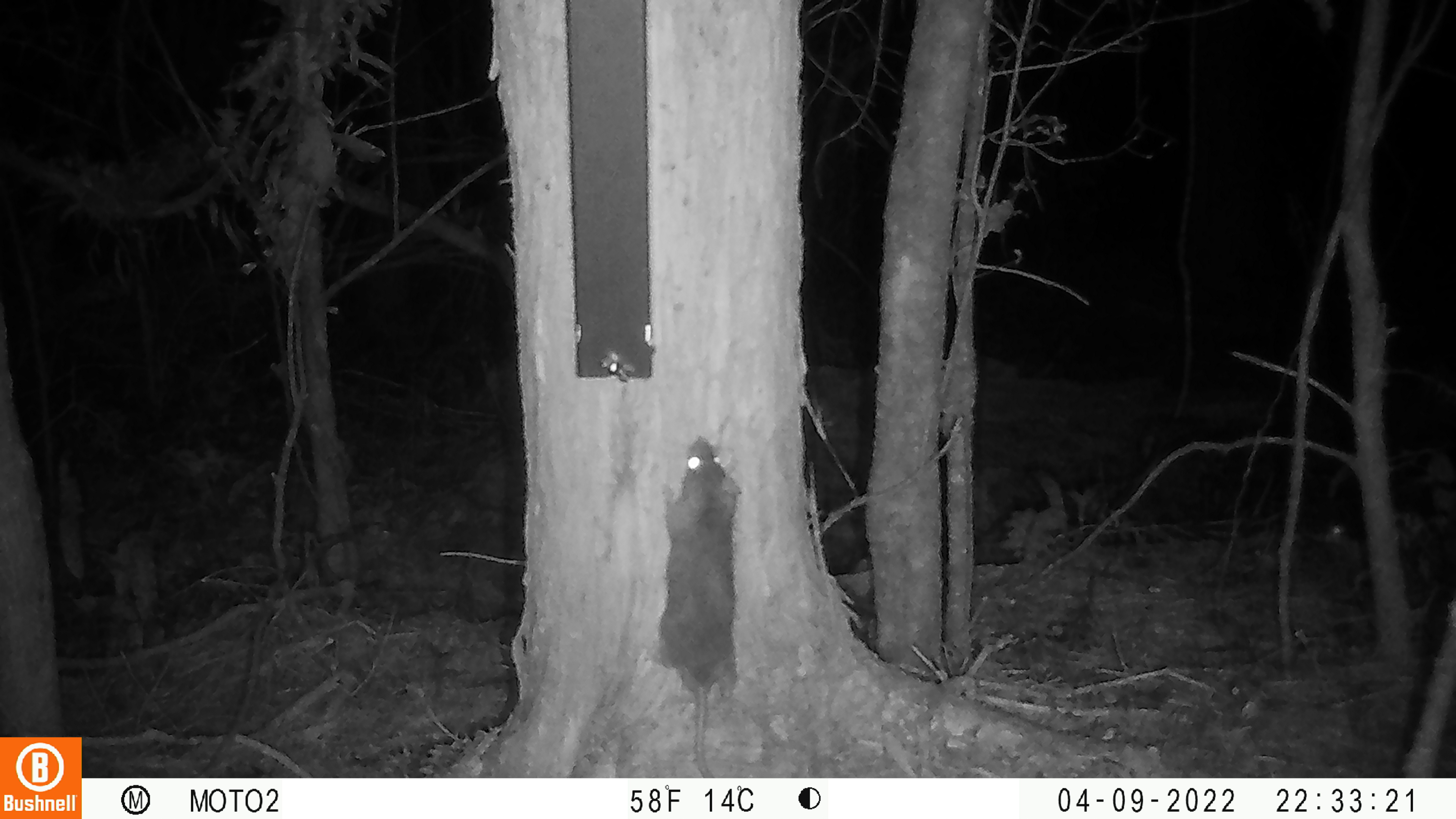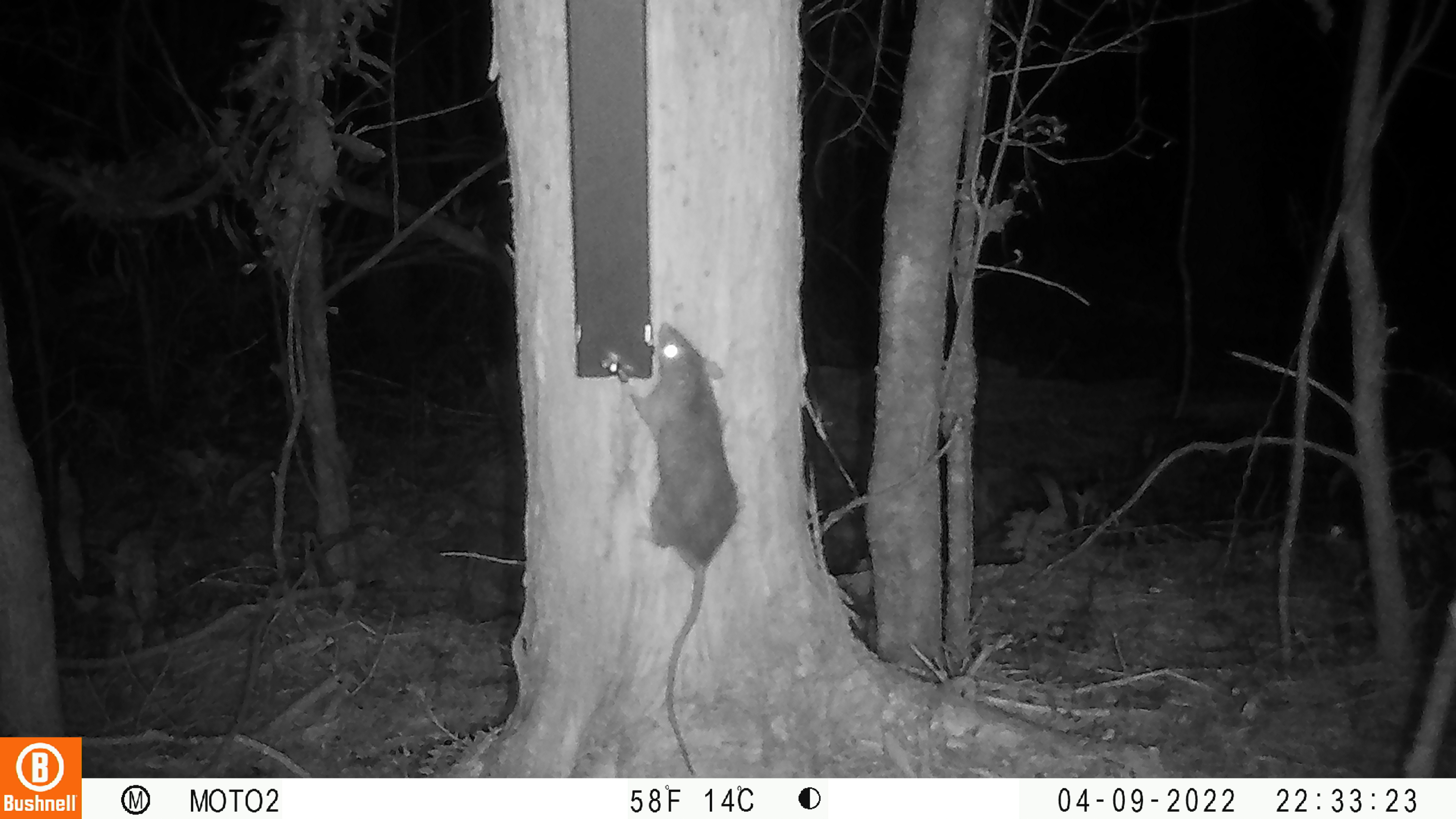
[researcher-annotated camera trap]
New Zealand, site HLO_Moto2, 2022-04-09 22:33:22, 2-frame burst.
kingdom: Animalia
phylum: Chordata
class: Mammalia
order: Rodentia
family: Muridae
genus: Rattus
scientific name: Rattus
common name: rat